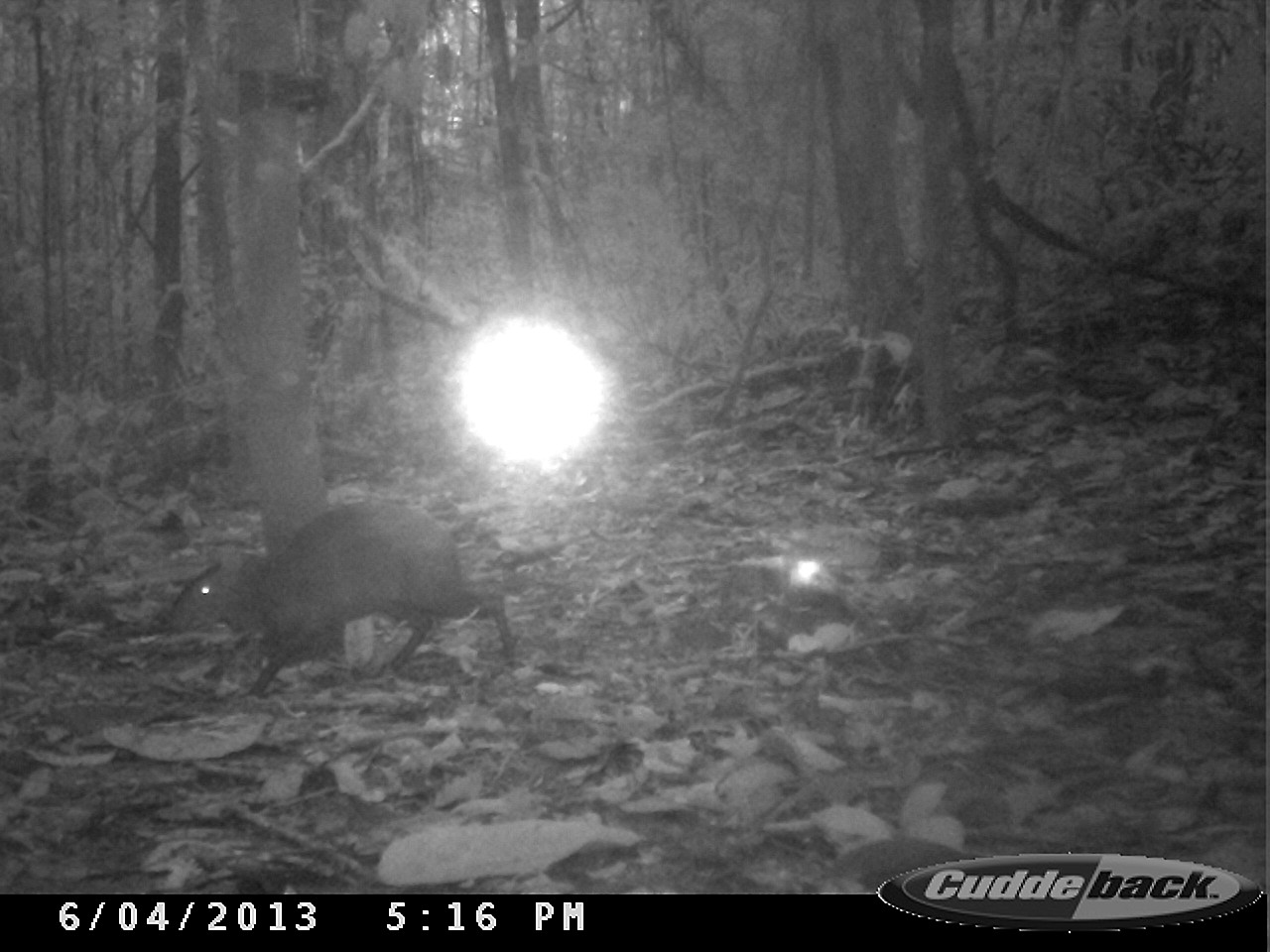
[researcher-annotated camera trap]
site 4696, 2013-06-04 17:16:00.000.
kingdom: Animalia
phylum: Chordata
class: Mammalia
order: Rodentia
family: Dasyproctidae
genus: Dasyprocta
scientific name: Dasyprocta leporina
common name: red-rumped agouti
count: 1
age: adult